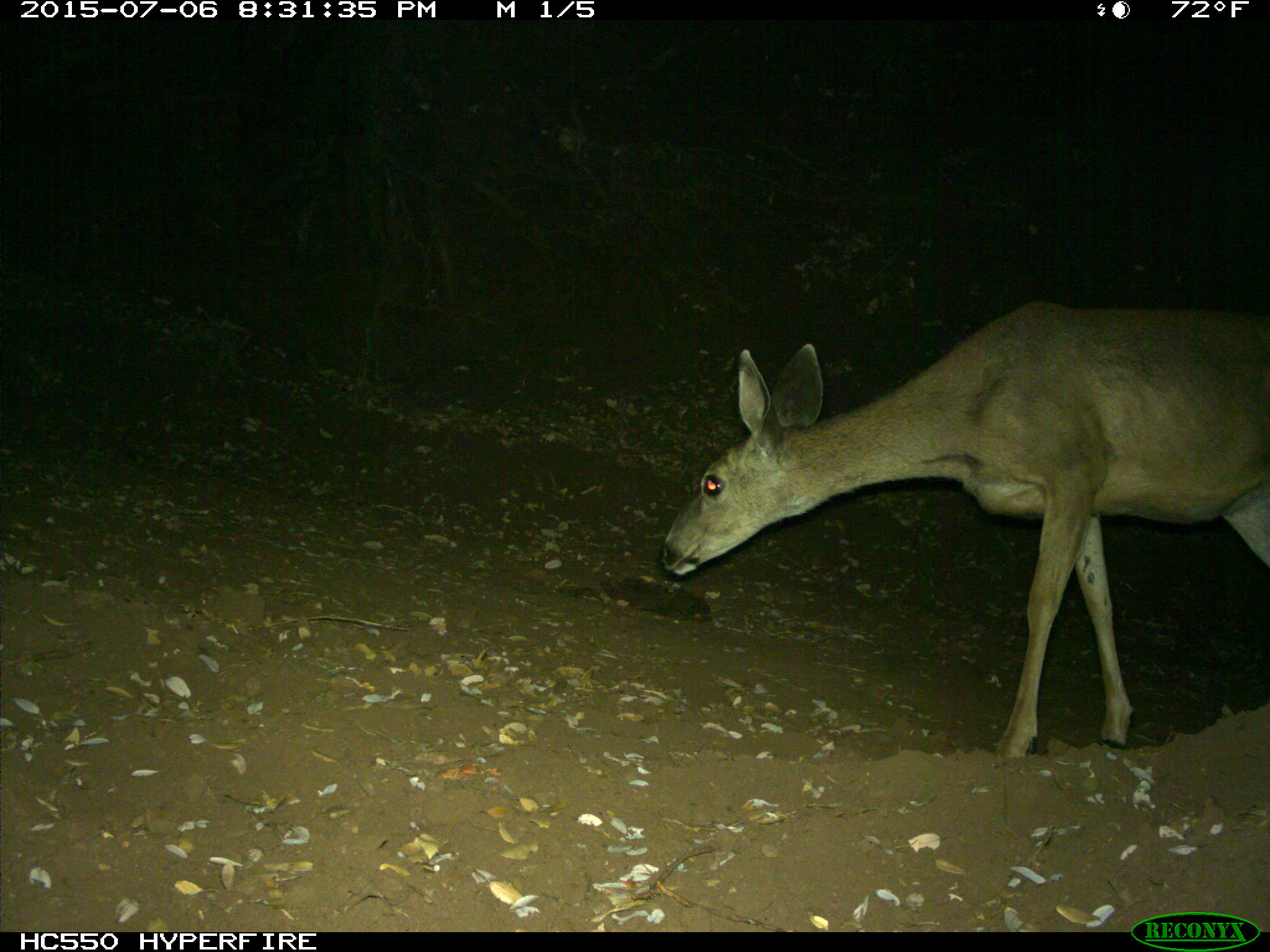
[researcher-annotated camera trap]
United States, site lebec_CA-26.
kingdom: Animalia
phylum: Chordata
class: Mammalia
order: Artiodactyla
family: Cervidae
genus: Odocoileus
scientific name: Odocoileus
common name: deer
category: unidentified deer